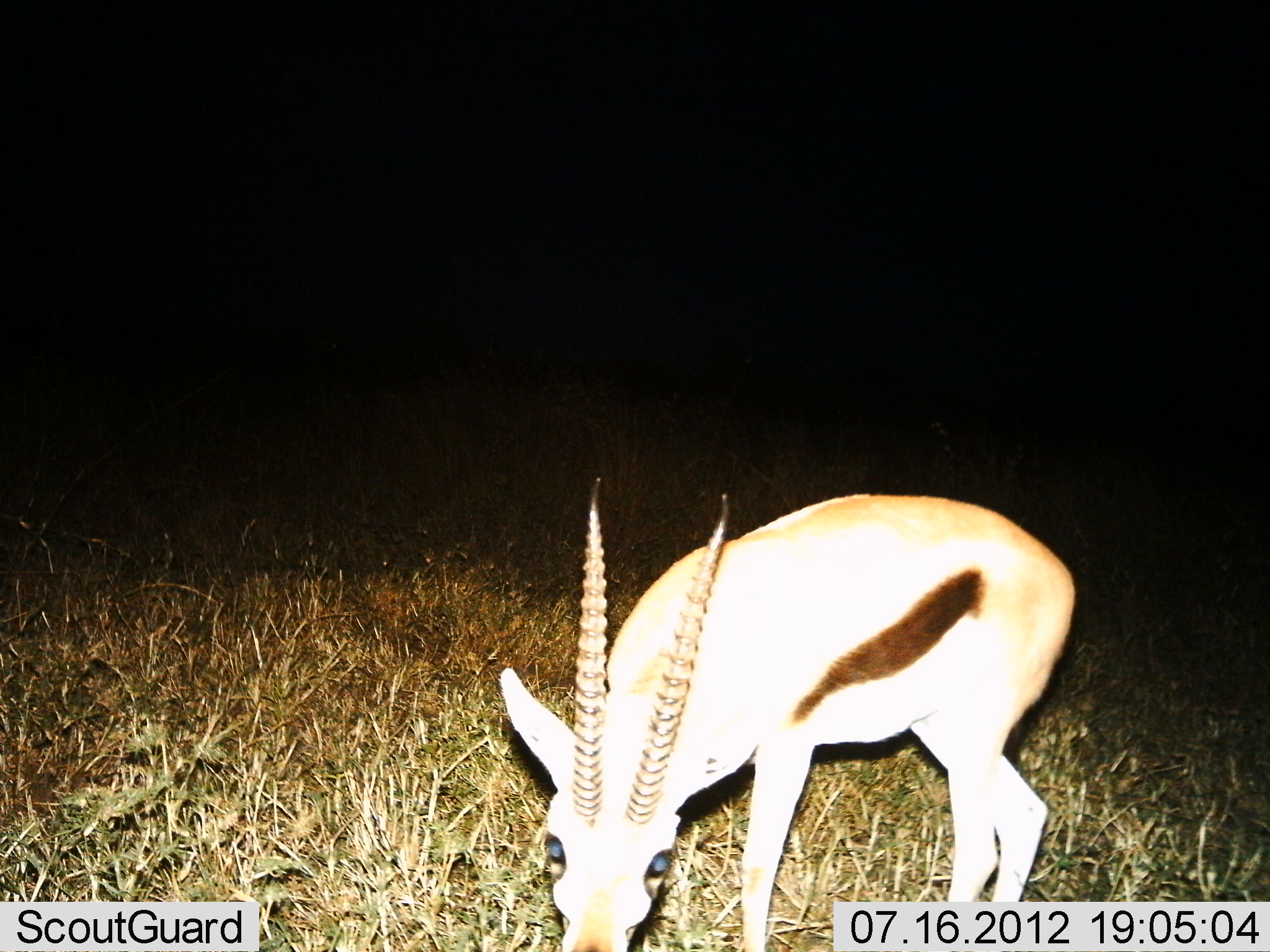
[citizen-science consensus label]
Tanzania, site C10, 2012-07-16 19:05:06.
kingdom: Animalia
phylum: Chordata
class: Mammalia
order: Artiodactyla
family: Bovidae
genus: Eudorcas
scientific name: Eudorcas thomsonii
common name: thomson's gazelle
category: gazellethomsons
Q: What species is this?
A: Gazellethomsons (thomson's gazelle) (Eudorcas thomsonii).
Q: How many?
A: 1.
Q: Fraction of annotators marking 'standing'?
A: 20%.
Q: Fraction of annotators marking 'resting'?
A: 0%.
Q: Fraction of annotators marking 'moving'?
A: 10%.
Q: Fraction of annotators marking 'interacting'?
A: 0%.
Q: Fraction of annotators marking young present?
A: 0%.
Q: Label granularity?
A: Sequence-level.